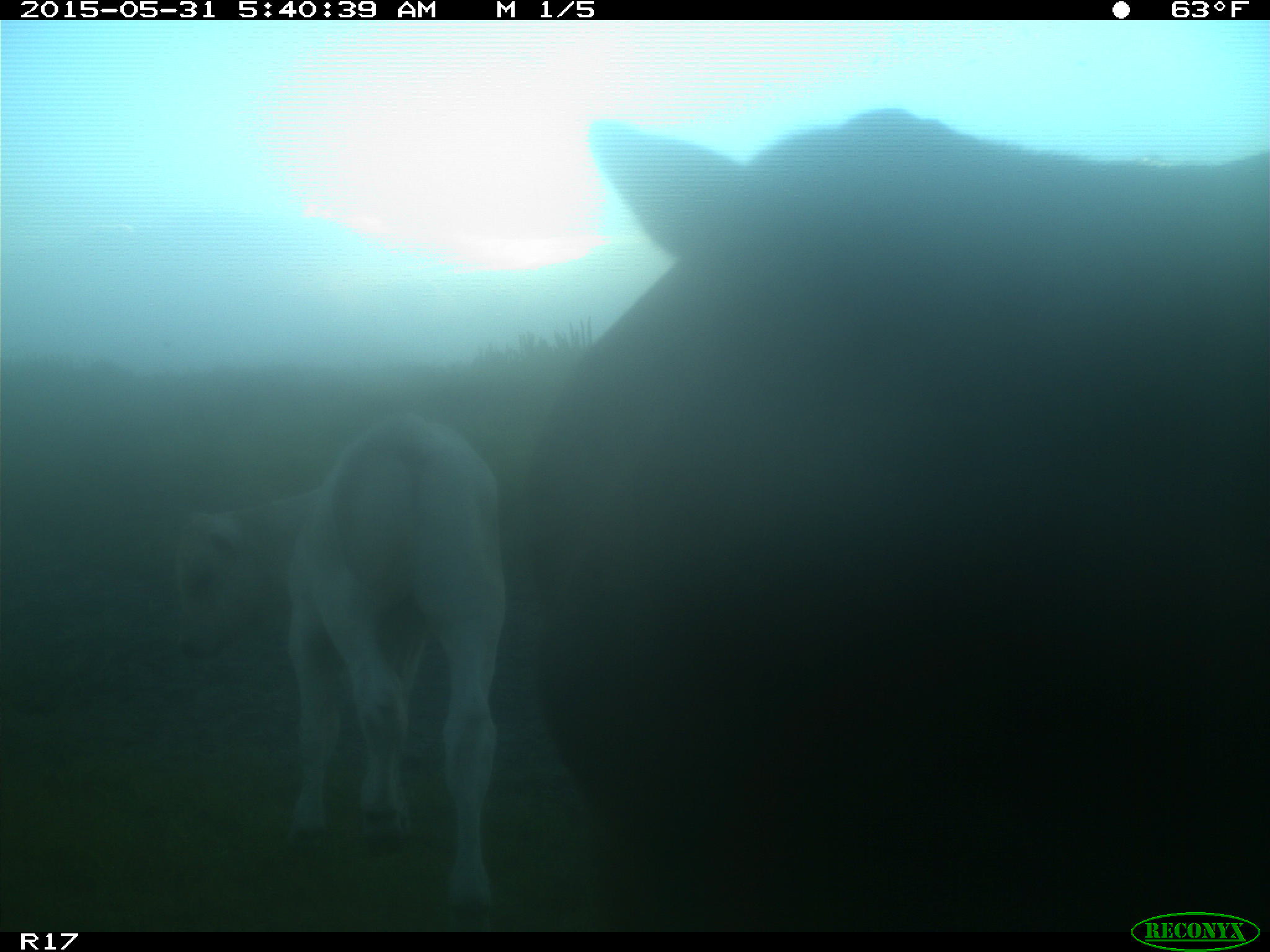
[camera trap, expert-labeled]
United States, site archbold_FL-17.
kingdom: Animalia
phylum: Chordata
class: Mammalia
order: Artiodactyla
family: Bovidae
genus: Bos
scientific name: Bos taurus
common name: domestic cow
Bos taurus (domestic cow).